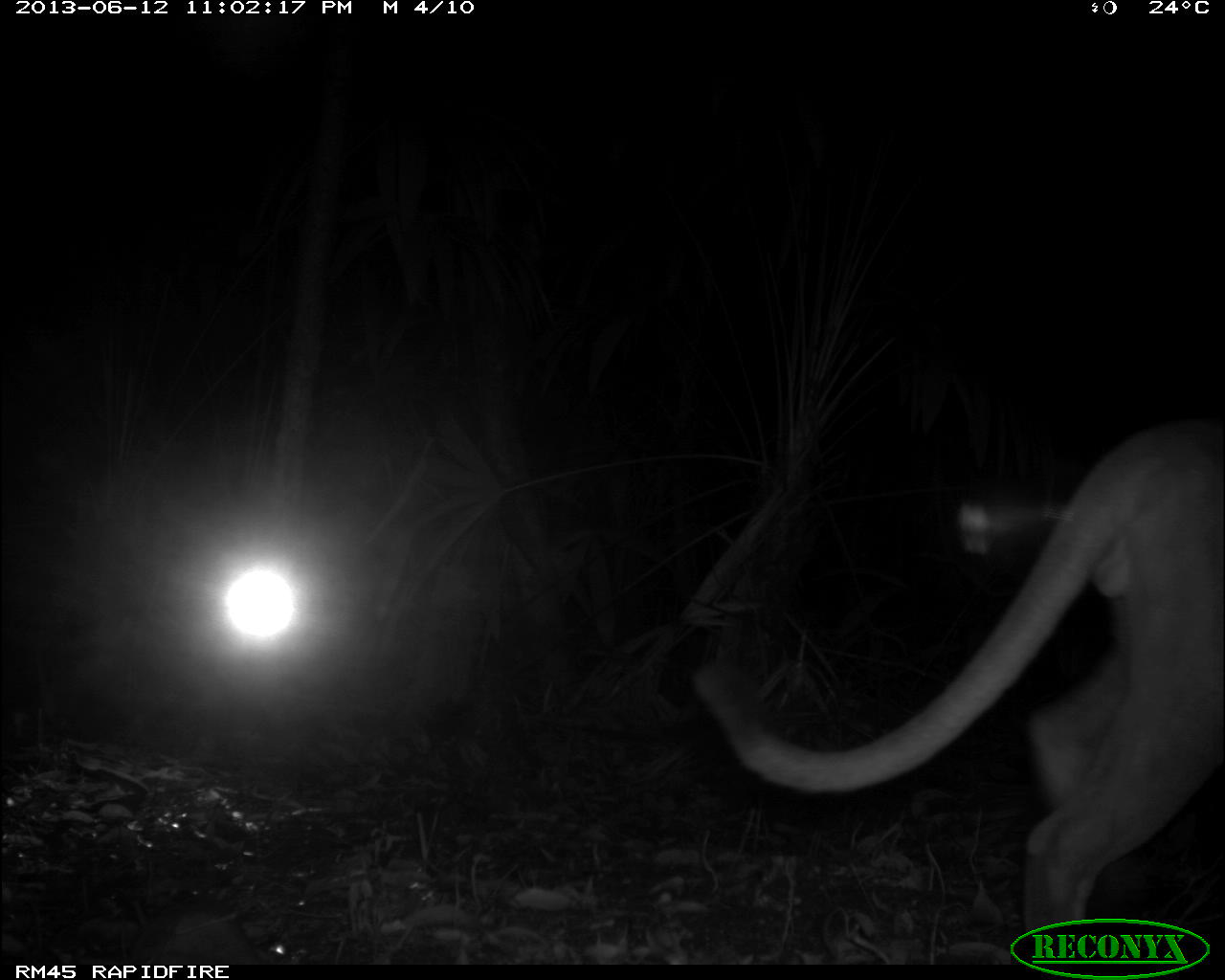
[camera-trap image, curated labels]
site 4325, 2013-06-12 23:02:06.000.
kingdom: Animalia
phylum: Chordata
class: Mammalia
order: Carnivora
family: Felidae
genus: Puma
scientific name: Puma concolor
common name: mountain lion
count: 1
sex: male